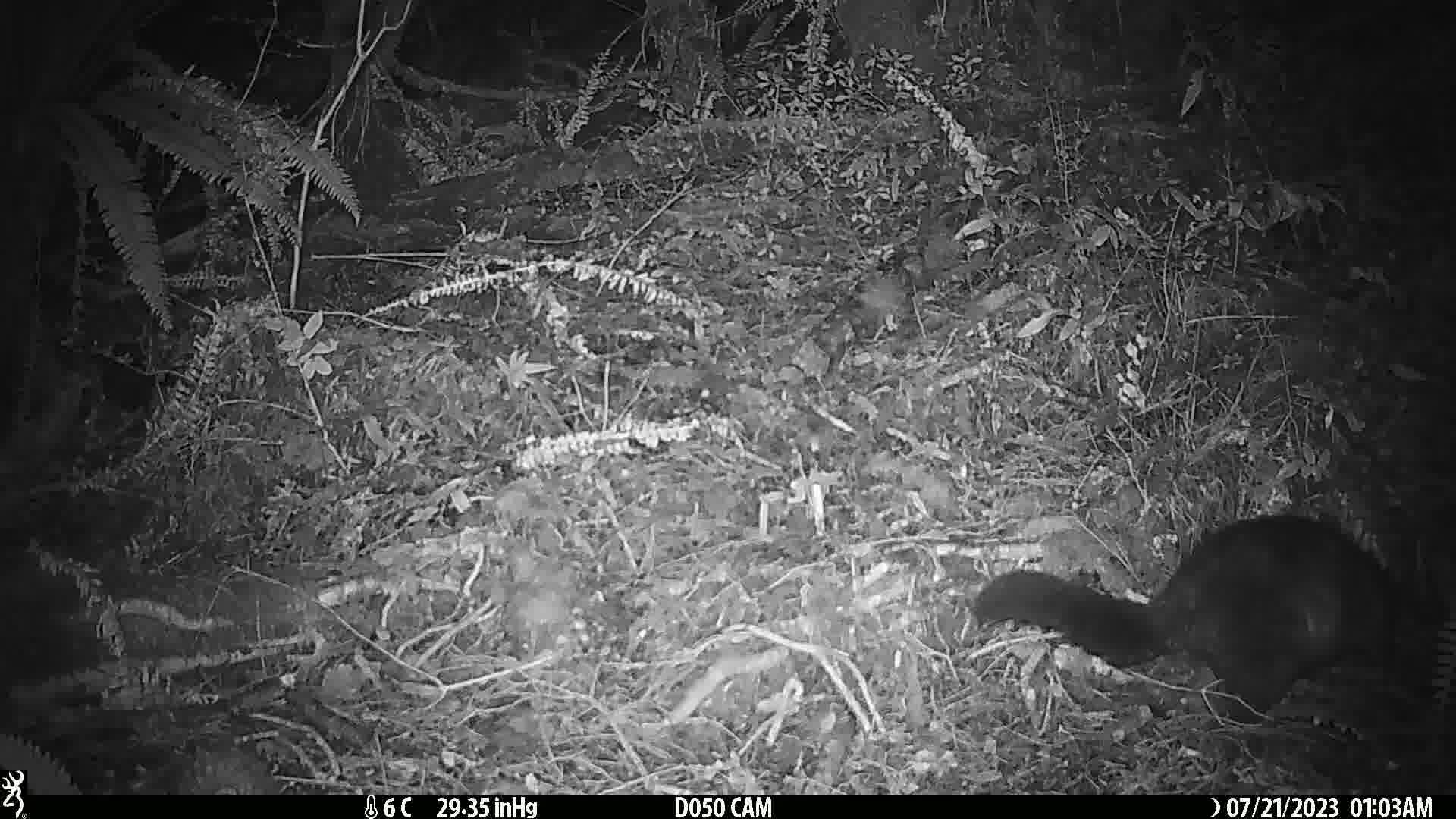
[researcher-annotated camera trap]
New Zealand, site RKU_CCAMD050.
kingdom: Animalia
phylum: Chordata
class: Mammalia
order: Diprotodontia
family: Phalangeridae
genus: Trichosurus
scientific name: Trichosurus vulpecula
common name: common brushtail possum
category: possum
Possum (common brushtail possum) (Trichosurus vulpecula).